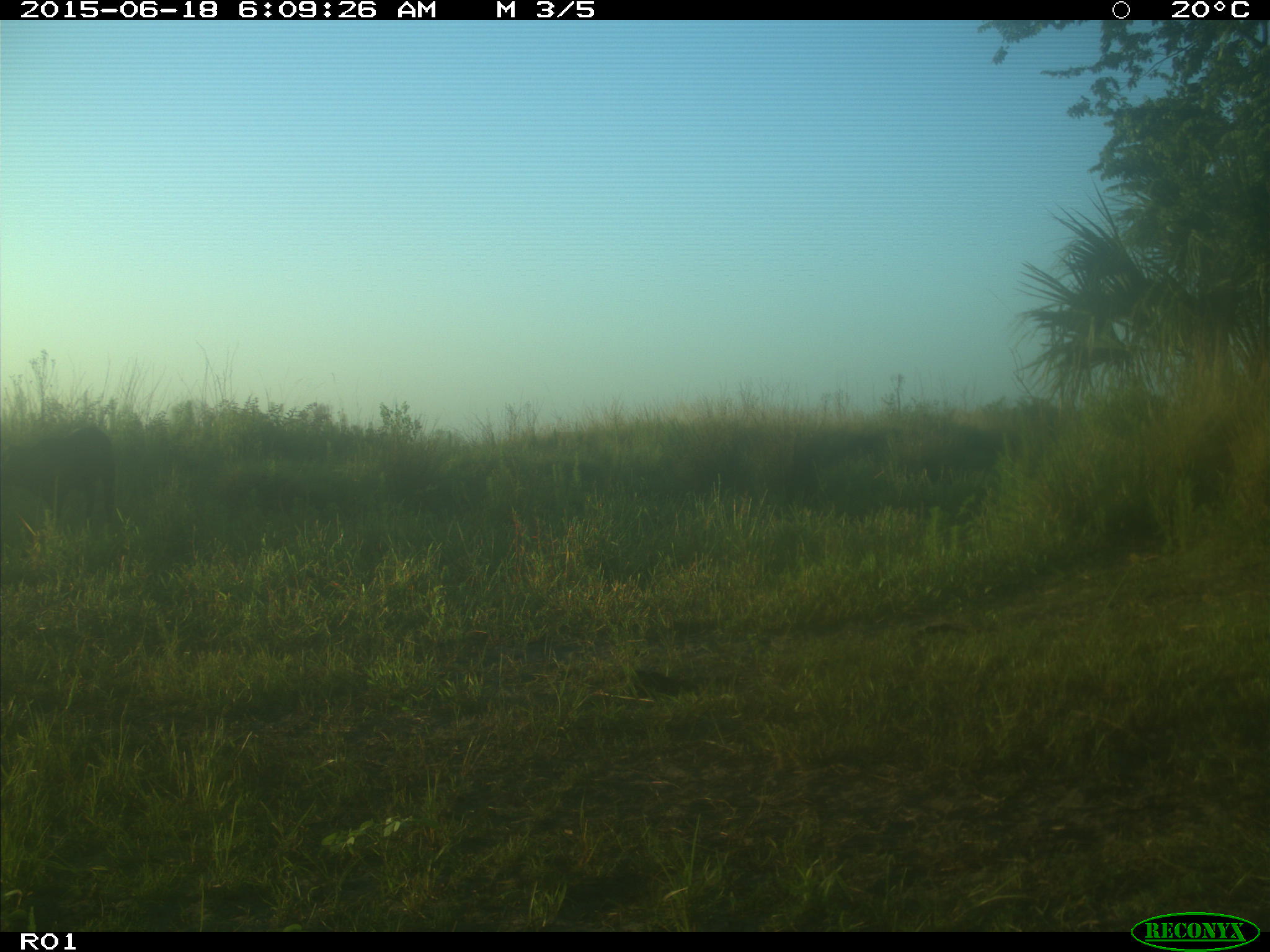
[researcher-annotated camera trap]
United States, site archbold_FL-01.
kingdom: Animalia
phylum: Chordata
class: Mammalia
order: Artiodactyla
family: Bovidae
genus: Bos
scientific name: Bos taurus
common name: domestic cow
Bos taurus (domestic cow).